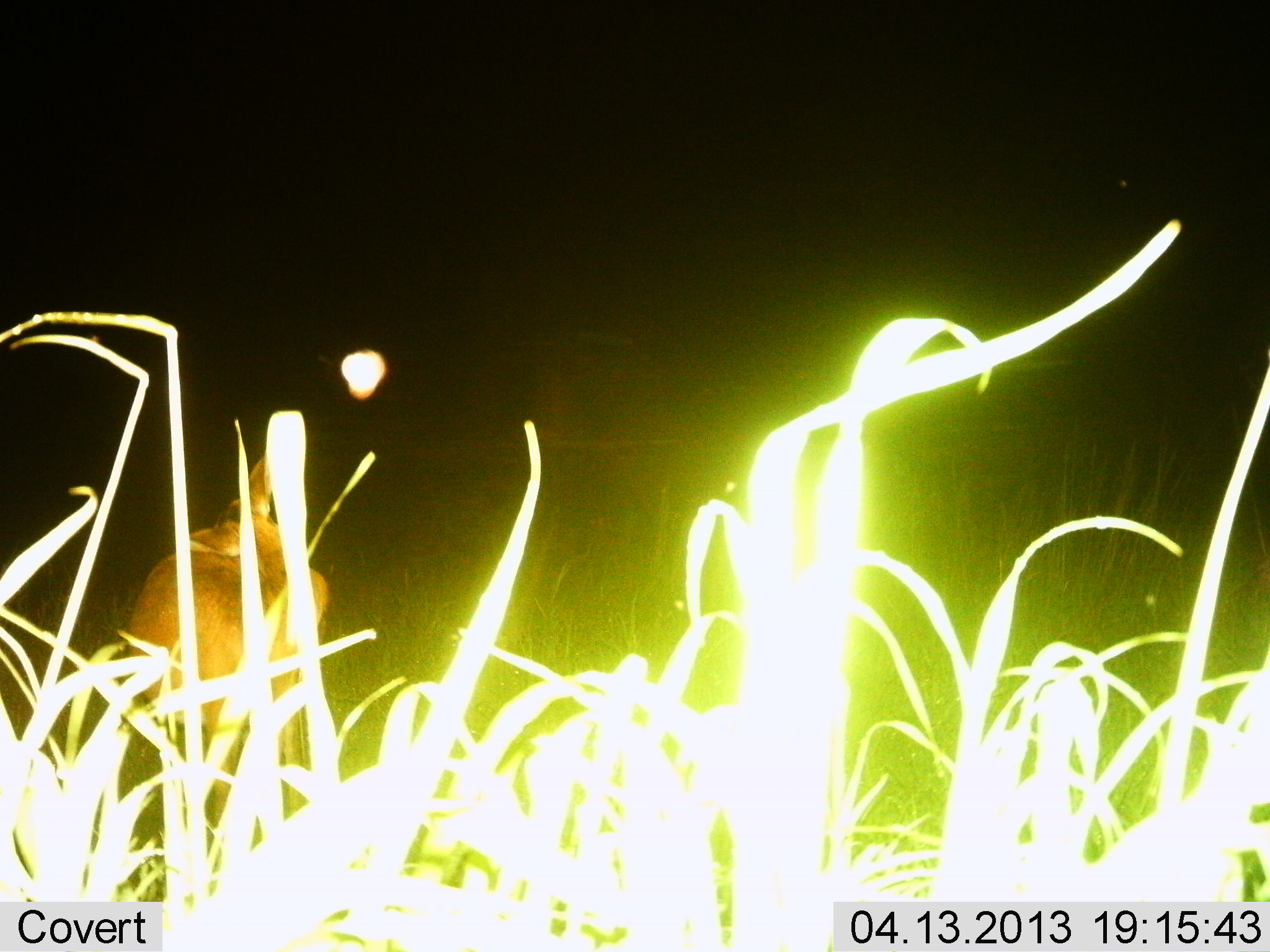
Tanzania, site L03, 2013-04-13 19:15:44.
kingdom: Animalia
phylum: Chordata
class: Mammalia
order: Artiodactyla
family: Bovidae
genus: Redunca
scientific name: Redunca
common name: reedbuck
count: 1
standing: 100%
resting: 0%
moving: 0%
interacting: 0%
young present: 0%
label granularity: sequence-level